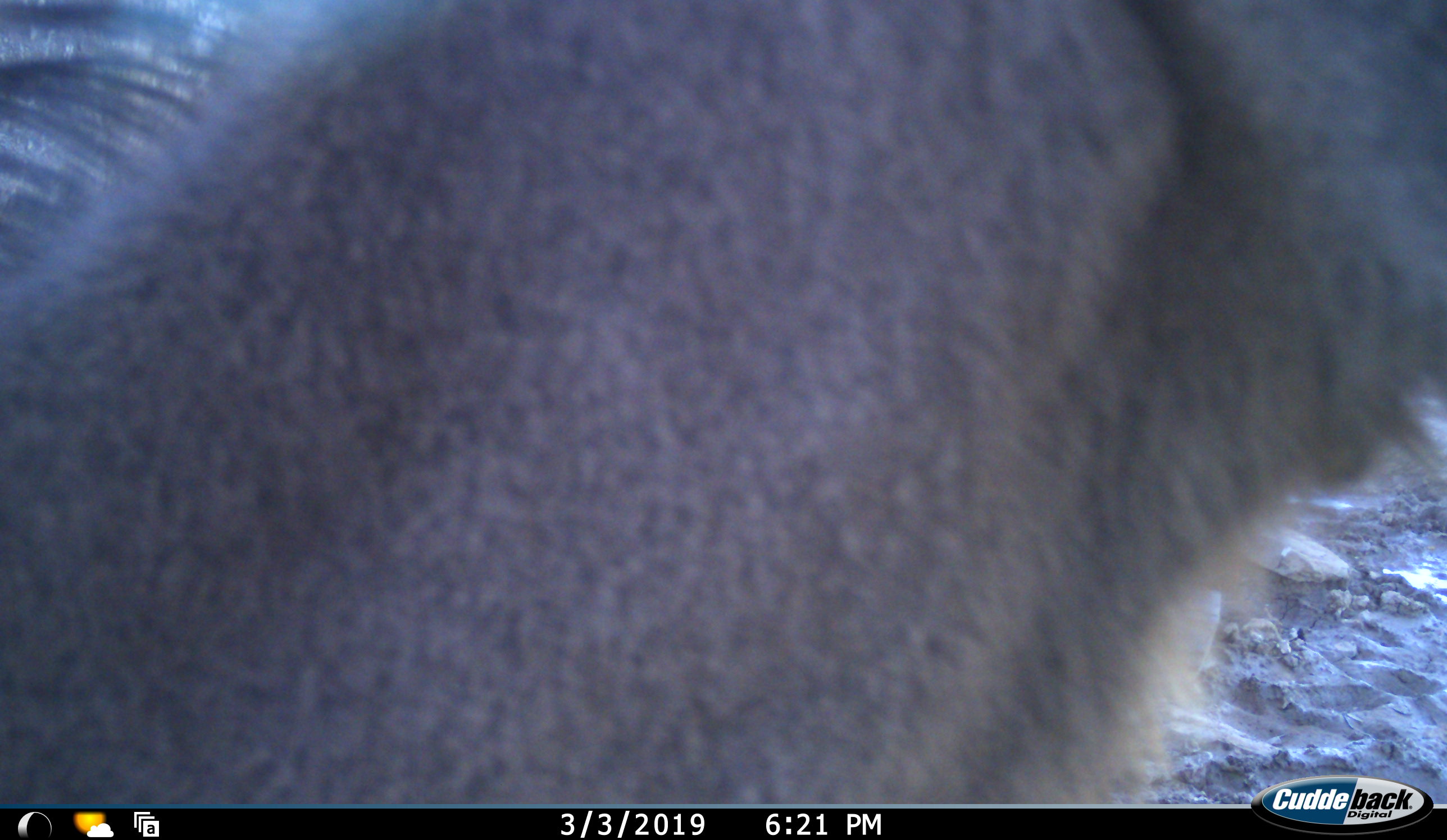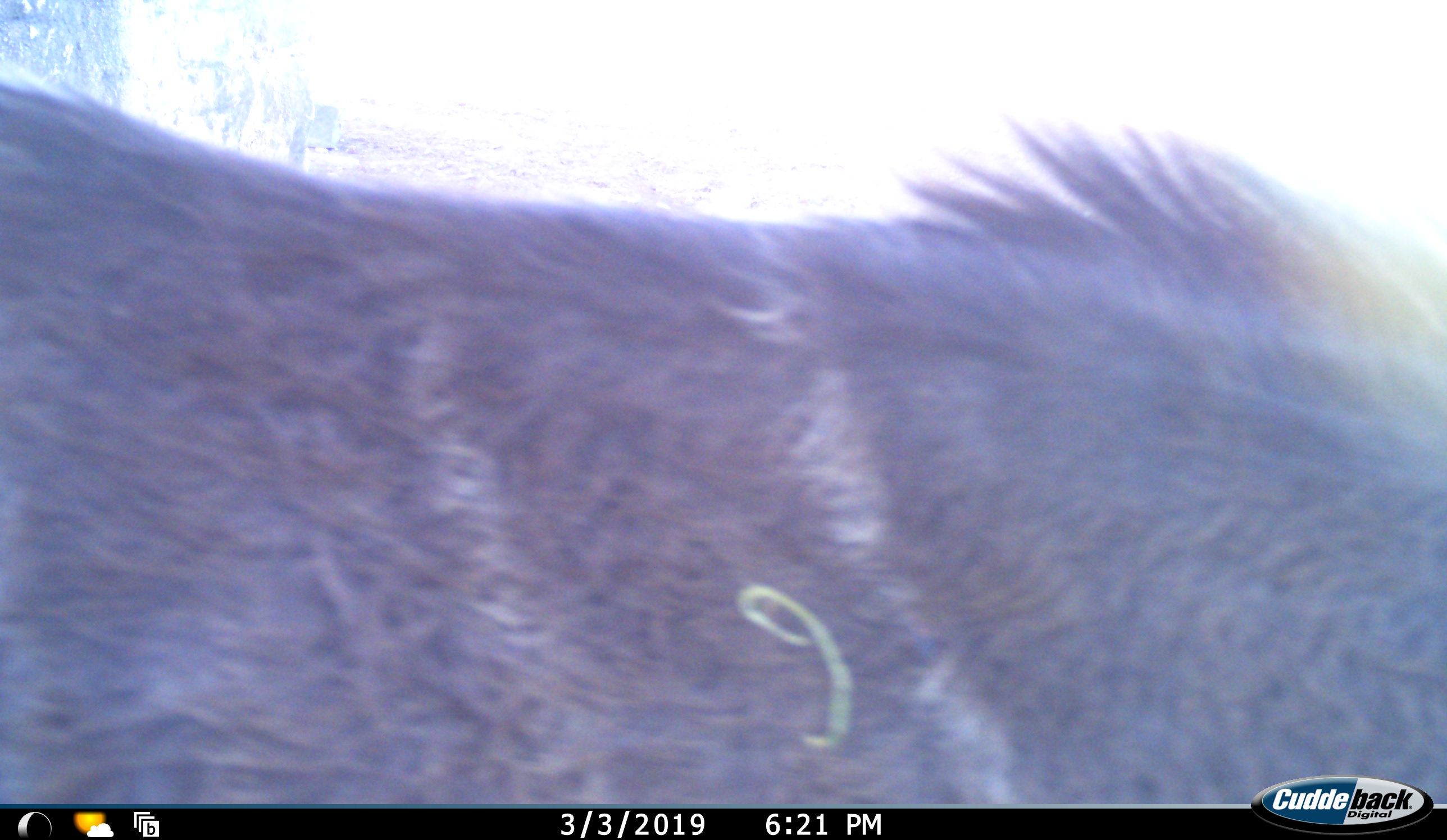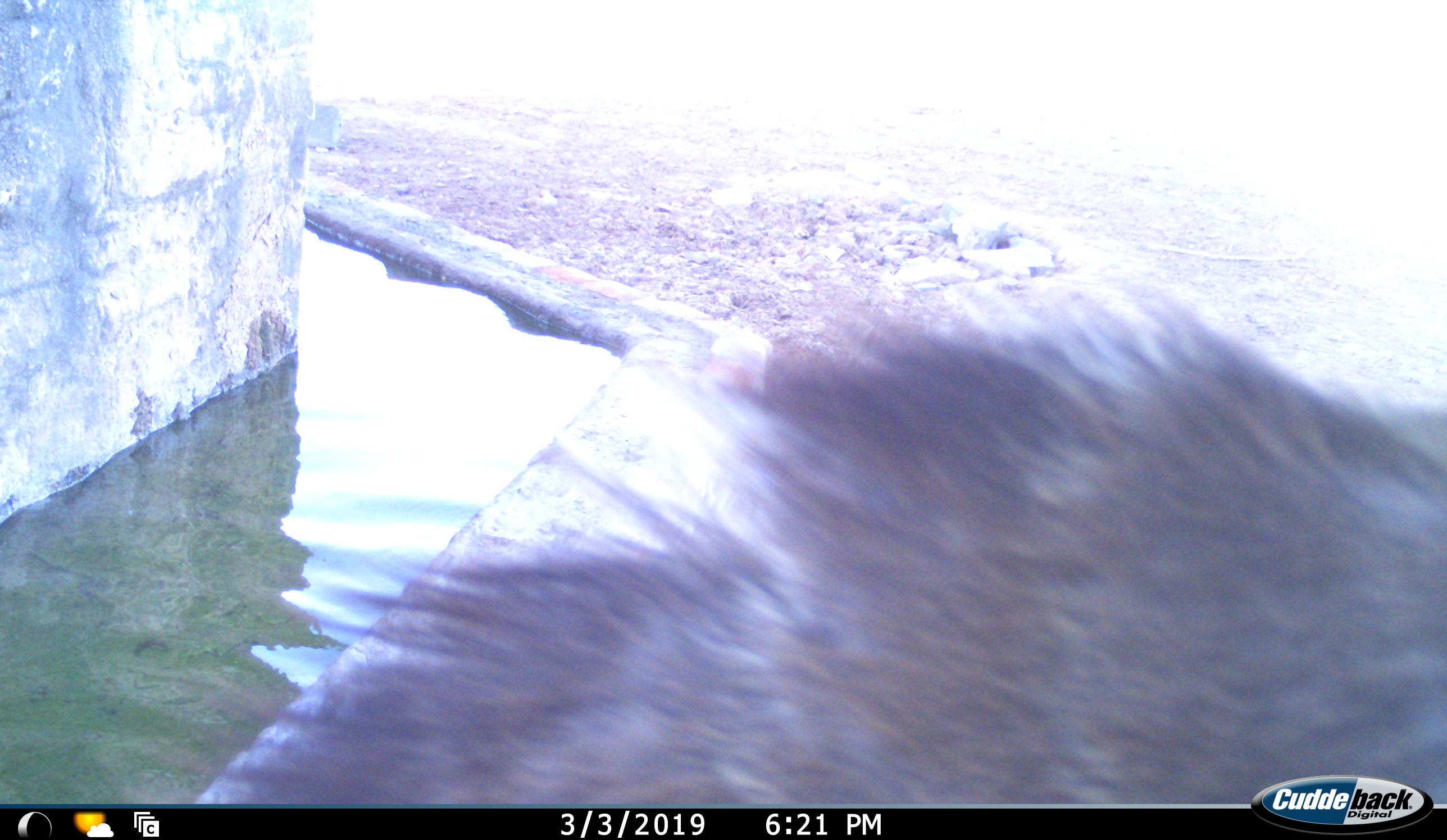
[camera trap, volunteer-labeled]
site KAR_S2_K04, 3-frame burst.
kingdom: Animalia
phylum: Chordata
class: Mammalia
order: Artiodactyla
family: Bovidae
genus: Tragelaphus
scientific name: Tragelaphus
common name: kudu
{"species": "kudu (Tragelaphus)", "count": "1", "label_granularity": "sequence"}